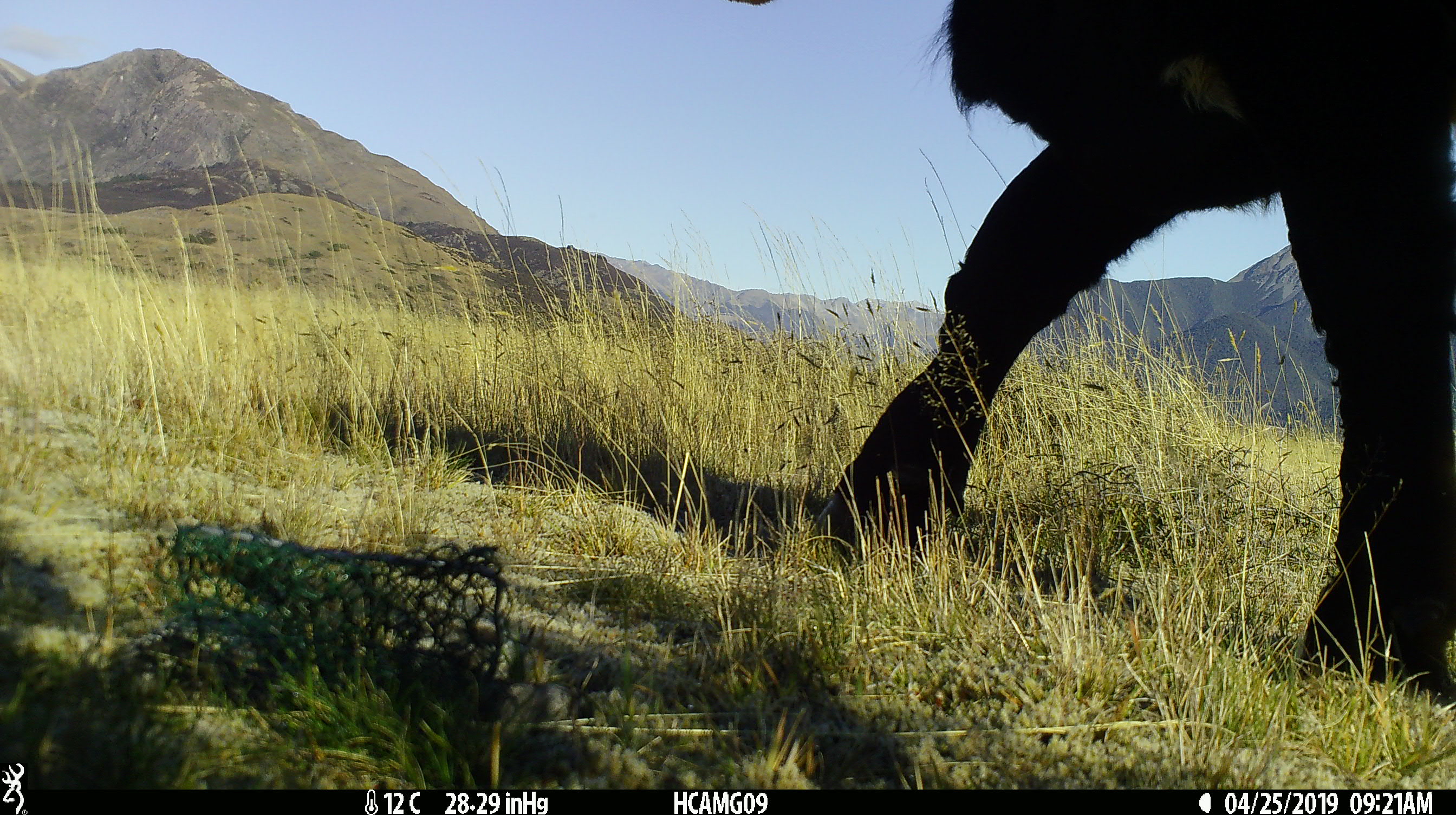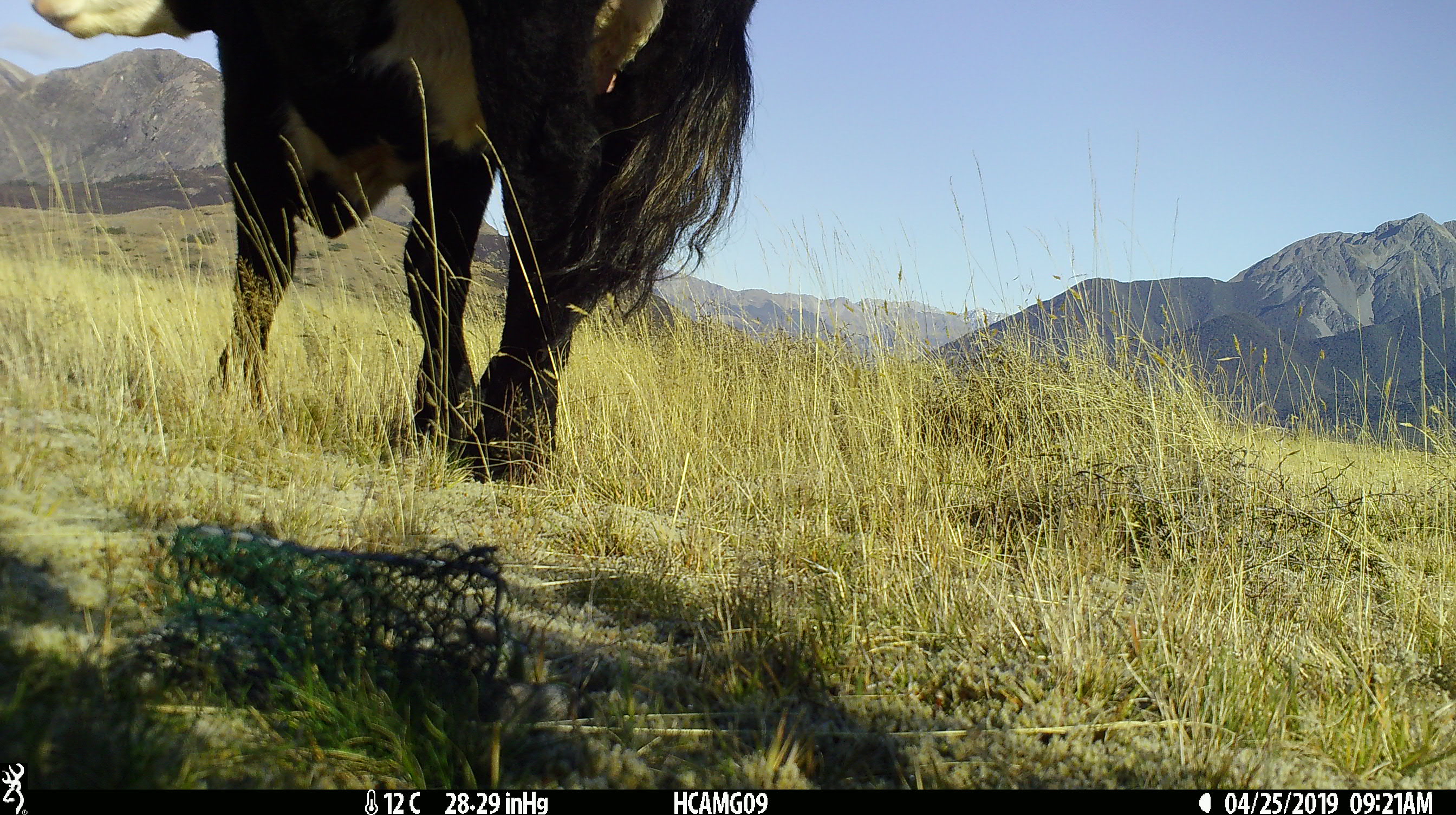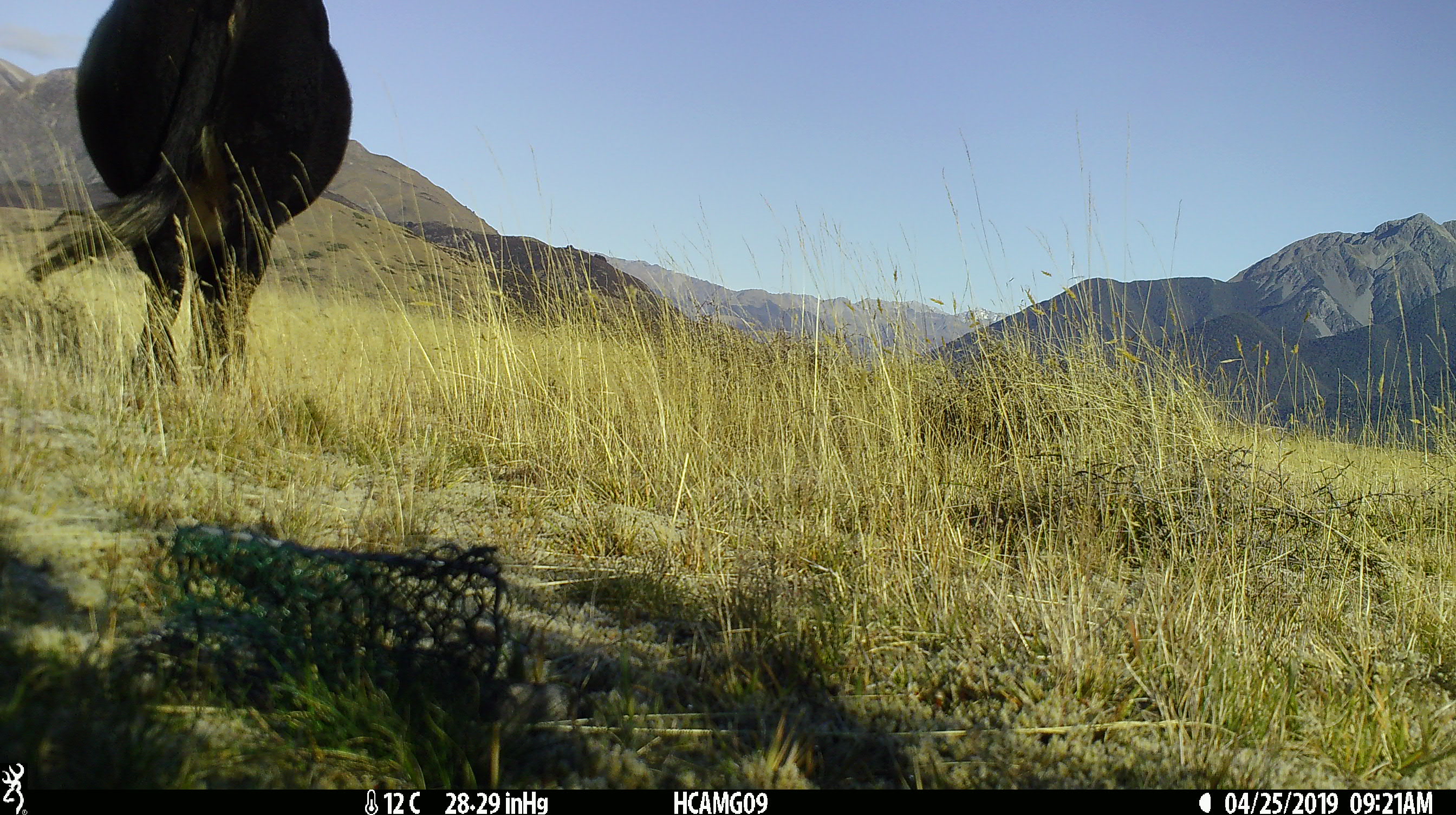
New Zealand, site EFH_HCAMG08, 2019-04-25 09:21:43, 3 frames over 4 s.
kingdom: Animalia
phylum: Chordata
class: Mammalia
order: Artiodactyla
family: Bovidae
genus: Bos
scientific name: Bos taurus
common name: domestic cow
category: cow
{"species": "cow (domestic cow) (Bos taurus)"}